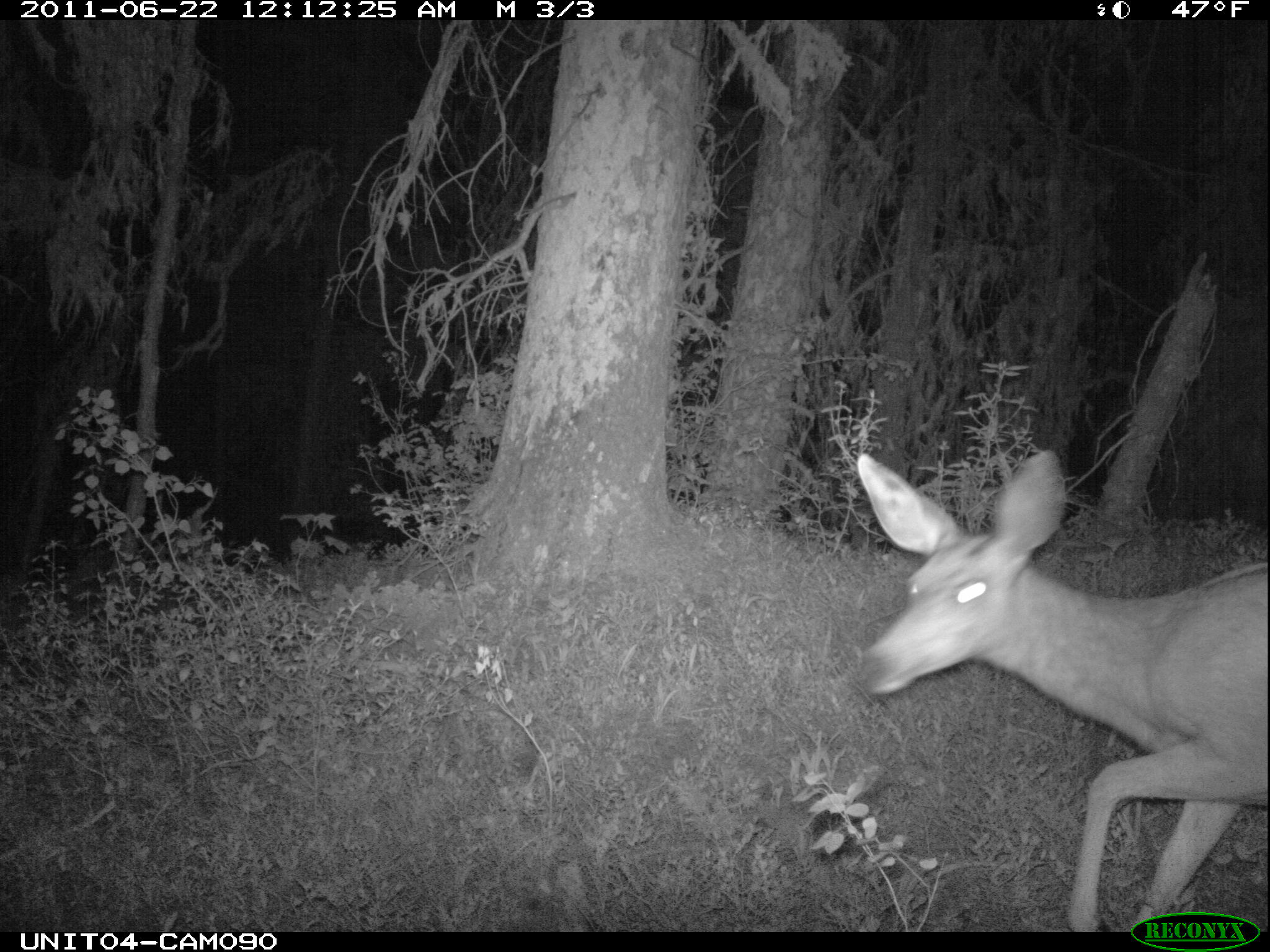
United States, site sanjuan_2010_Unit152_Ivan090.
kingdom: Animalia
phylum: Chordata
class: Mammalia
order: Artiodactyla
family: Cervidae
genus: Odocoileus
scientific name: Odocoileus hemionus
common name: mule deer